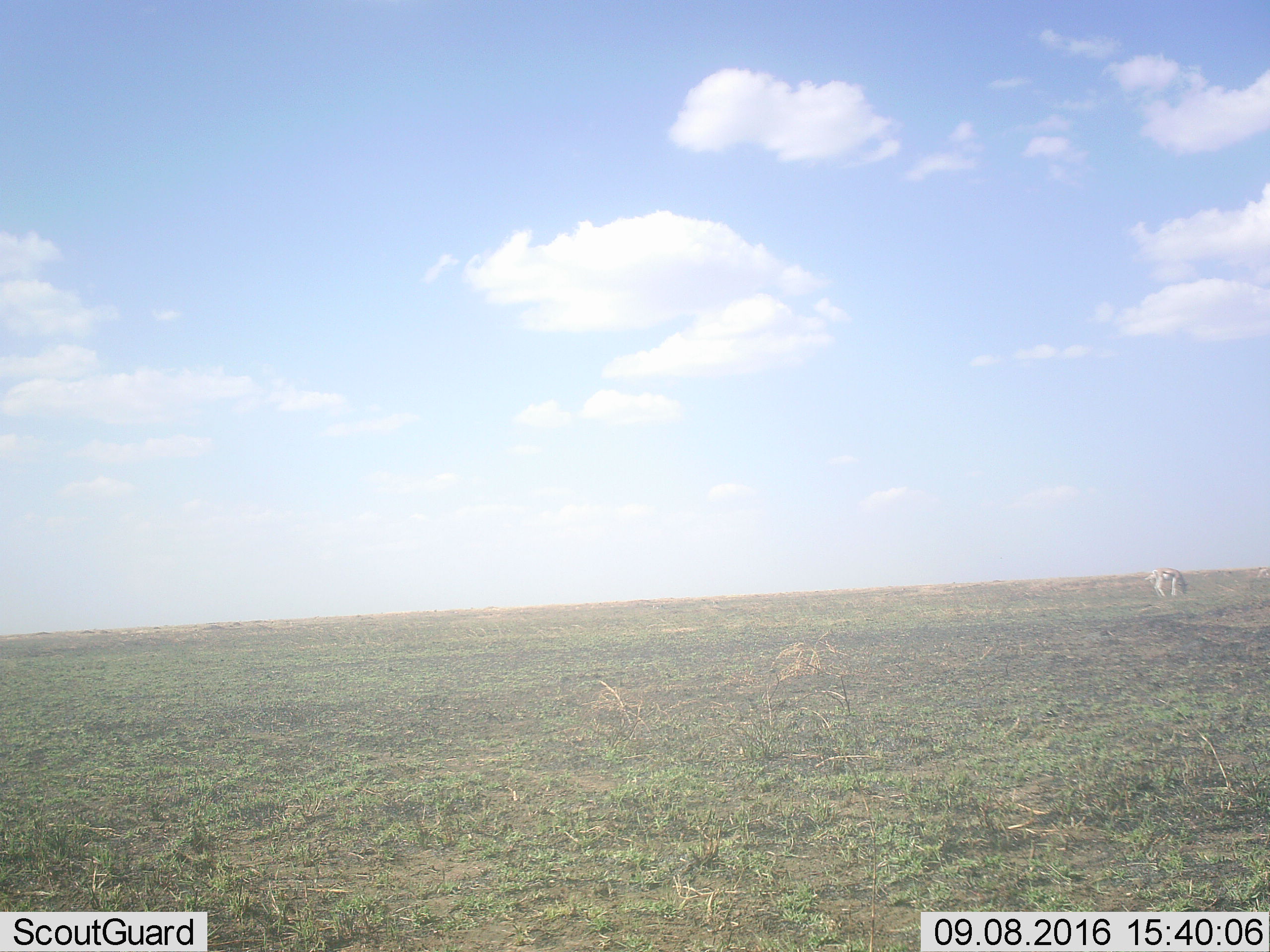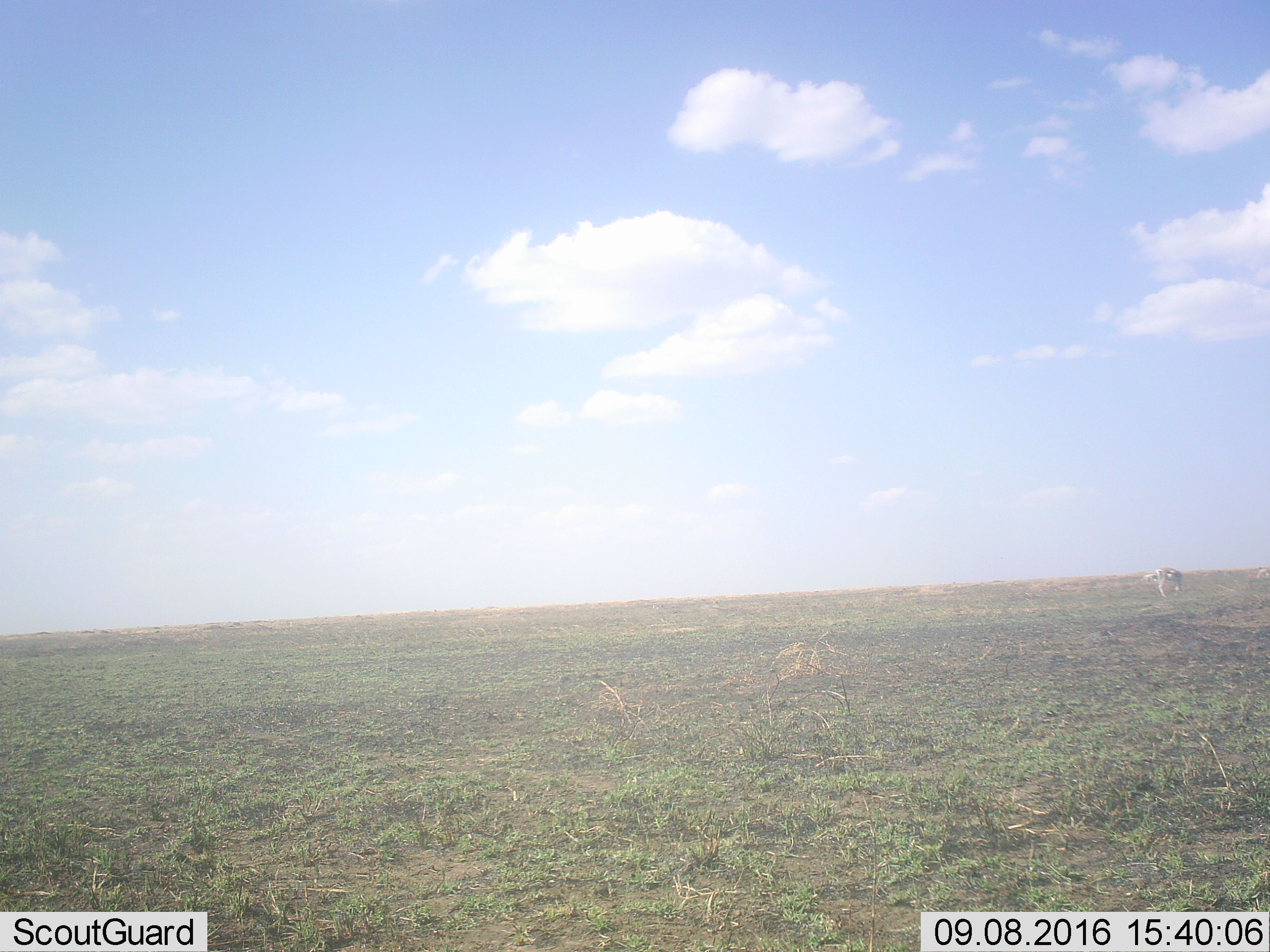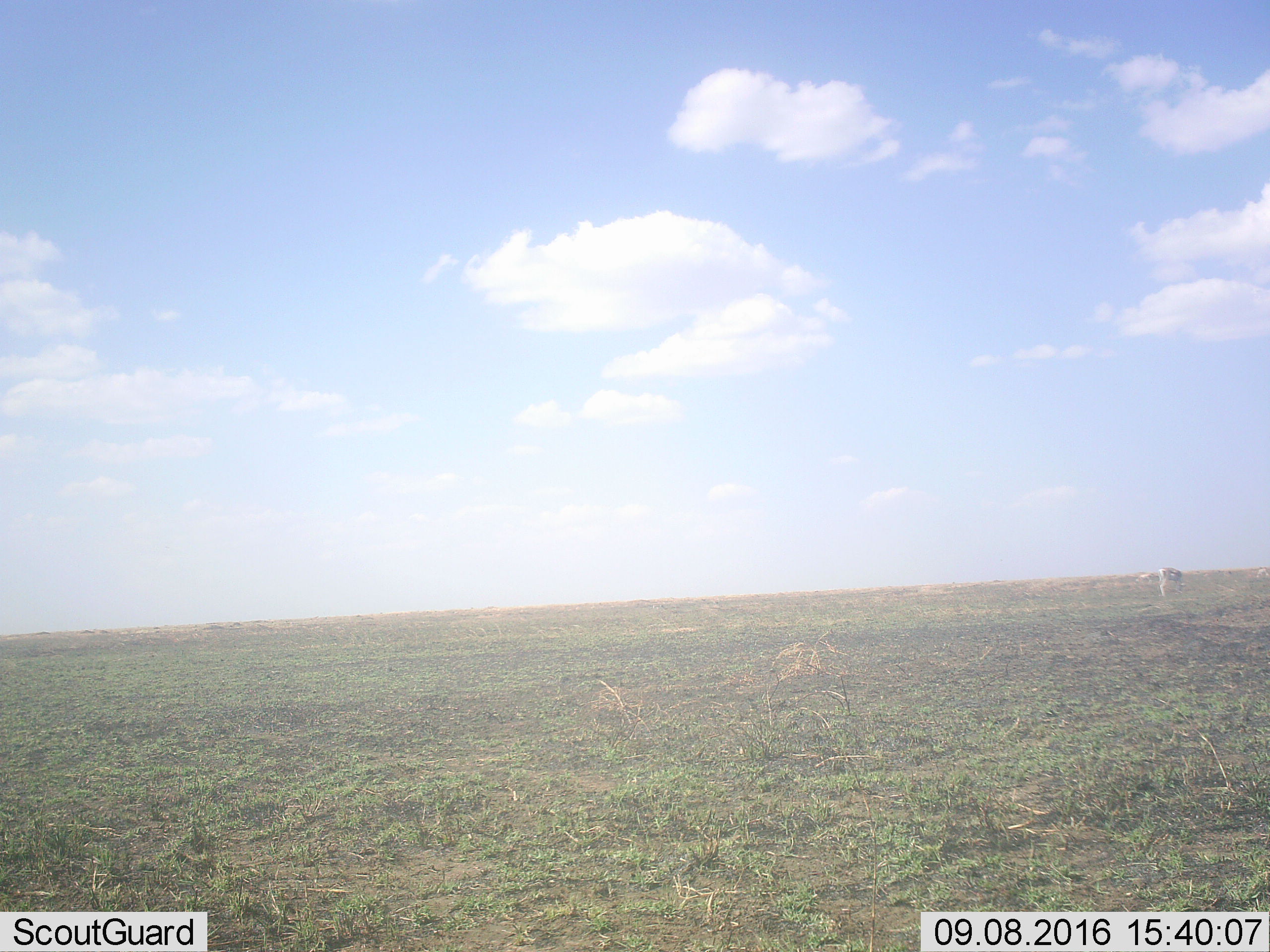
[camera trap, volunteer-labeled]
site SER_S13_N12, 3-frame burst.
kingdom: Animalia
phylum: Chordata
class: Mammalia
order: Artiodactyla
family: Bovidae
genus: Eudorcas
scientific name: Eudorcas thomsonii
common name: thomson's gazelle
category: gazellethomsons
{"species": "gazellethomsons (thomson's gazelle) (Eudorcas thomsonii)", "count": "2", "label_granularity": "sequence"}